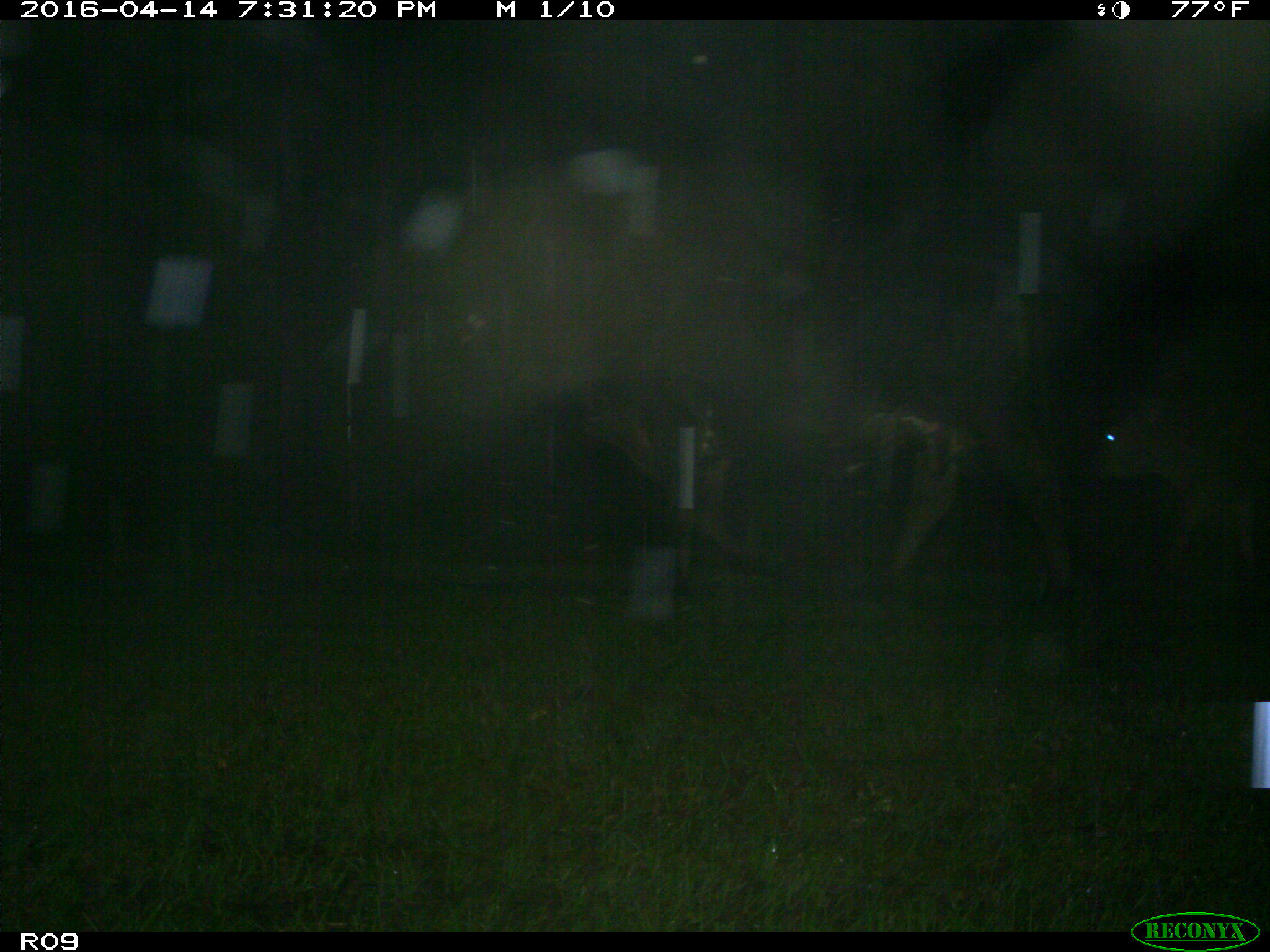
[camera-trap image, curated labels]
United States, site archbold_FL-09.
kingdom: Animalia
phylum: Chordata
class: Mammalia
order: Artiodactyla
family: Bovidae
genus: Bos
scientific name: Bos taurus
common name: domestic cow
Bos taurus (domestic cow).